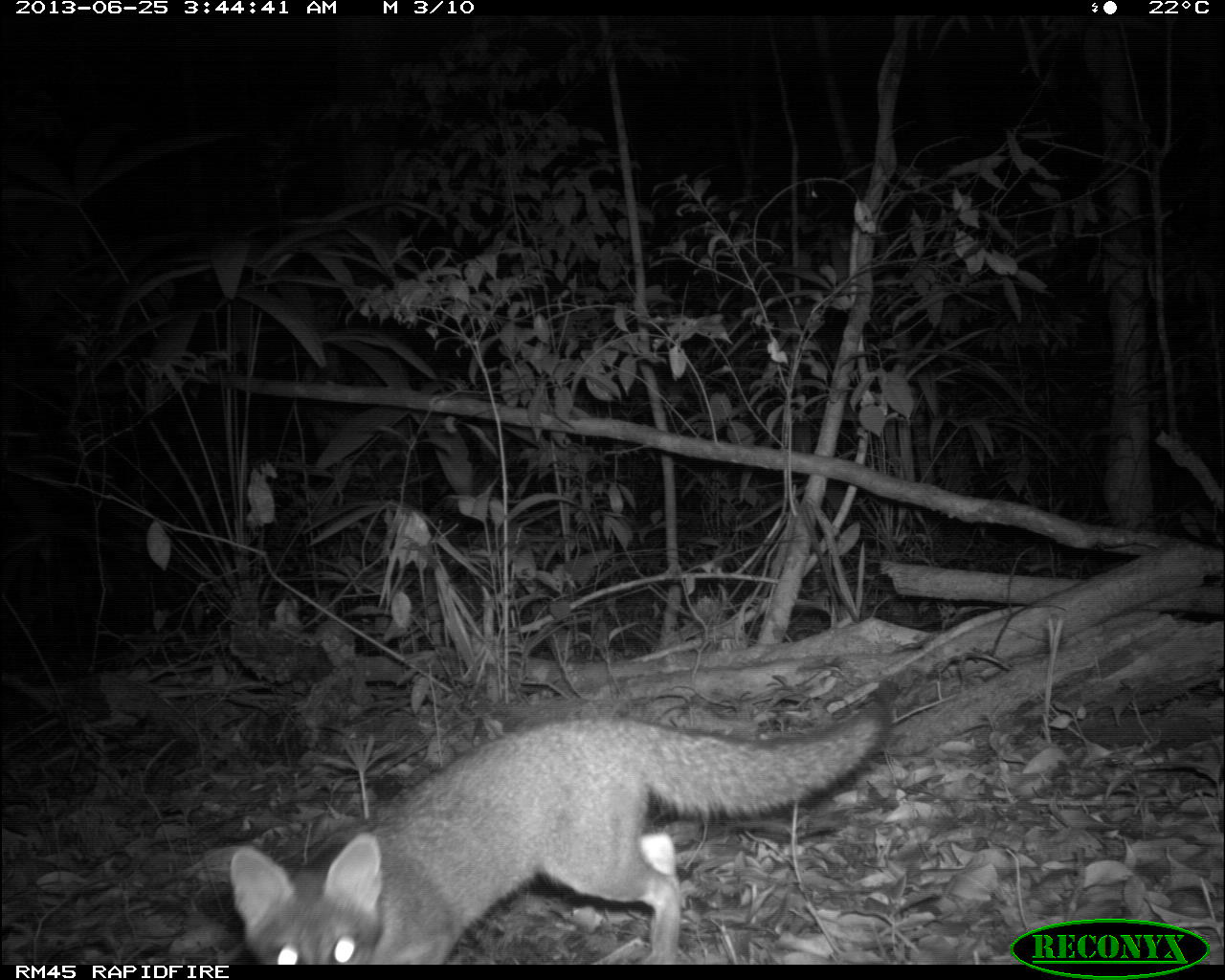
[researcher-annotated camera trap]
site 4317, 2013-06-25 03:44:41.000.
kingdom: Animalia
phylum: Chordata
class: Mammalia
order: Carnivora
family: Canidae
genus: Urocyon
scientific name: Urocyon cinereoargenteus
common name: gray fox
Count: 1.